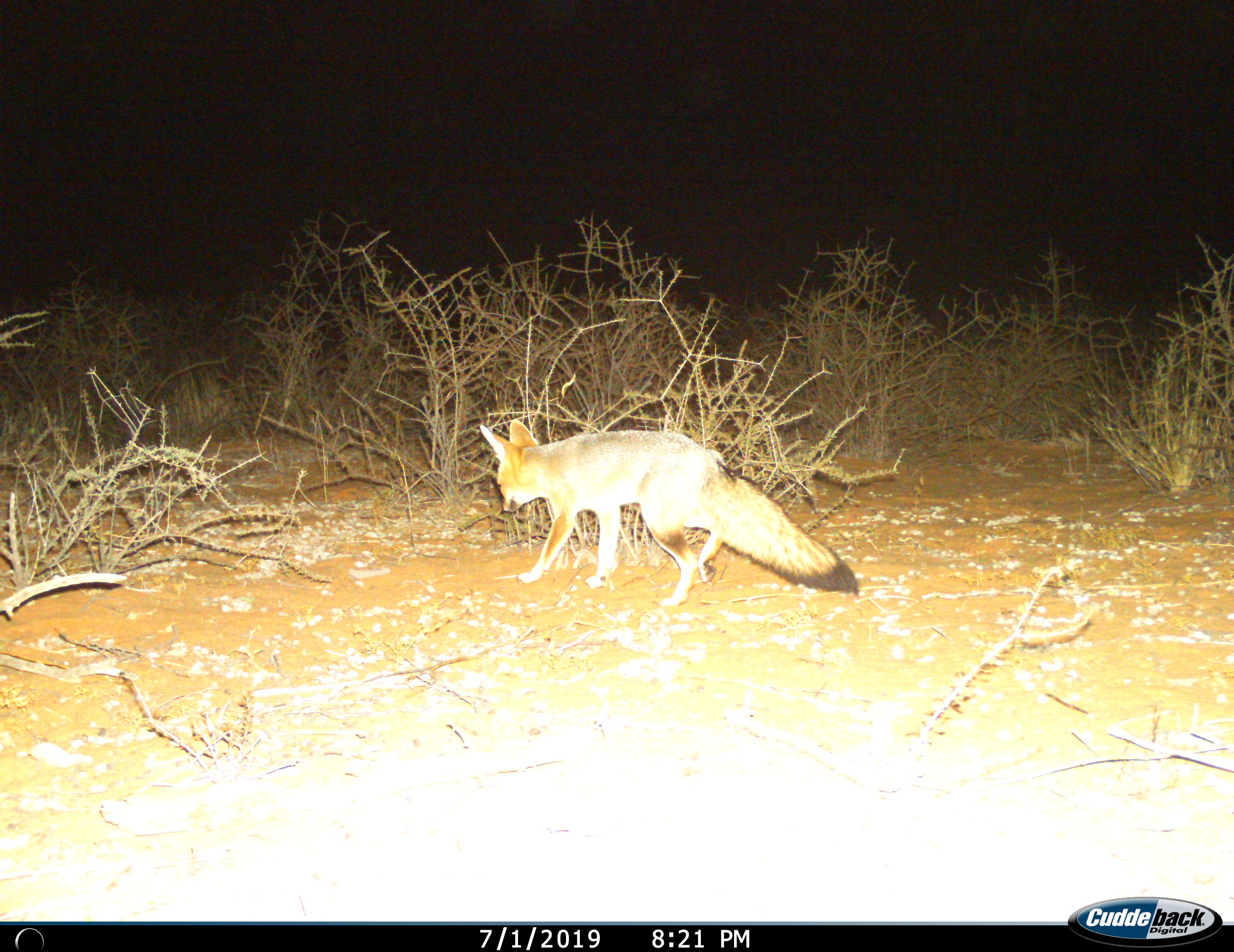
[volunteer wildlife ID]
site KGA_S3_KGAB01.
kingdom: Animalia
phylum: Chordata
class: Mammalia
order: Carnivora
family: Canidae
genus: Vulpes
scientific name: Vulpes chama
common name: cape fox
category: foxcape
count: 1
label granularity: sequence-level